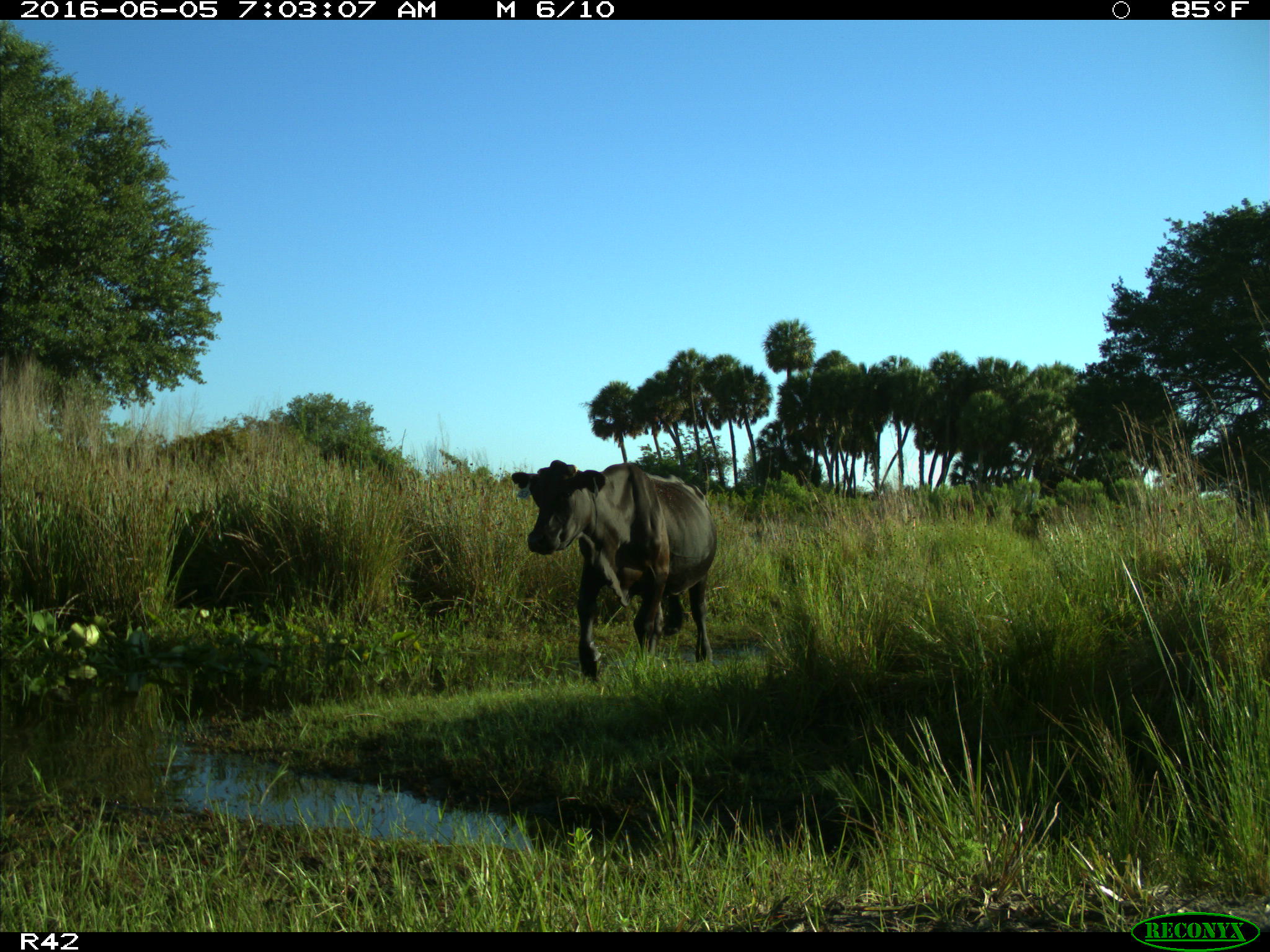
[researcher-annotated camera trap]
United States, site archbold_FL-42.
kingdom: Animalia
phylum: Chordata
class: Mammalia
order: Artiodactyla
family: Bovidae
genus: Bos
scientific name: Bos taurus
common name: domestic cow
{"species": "Bos taurus (domestic cow)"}